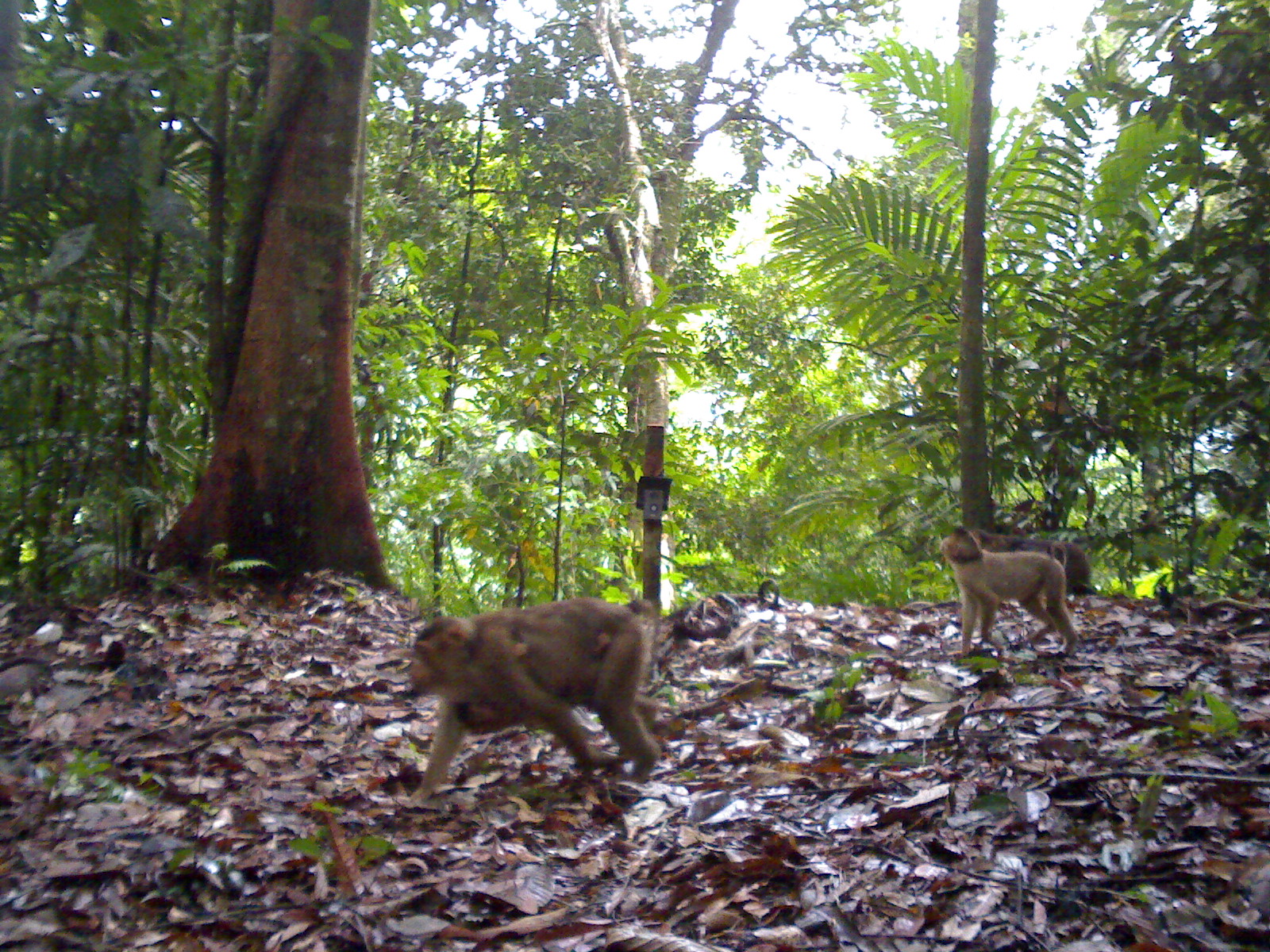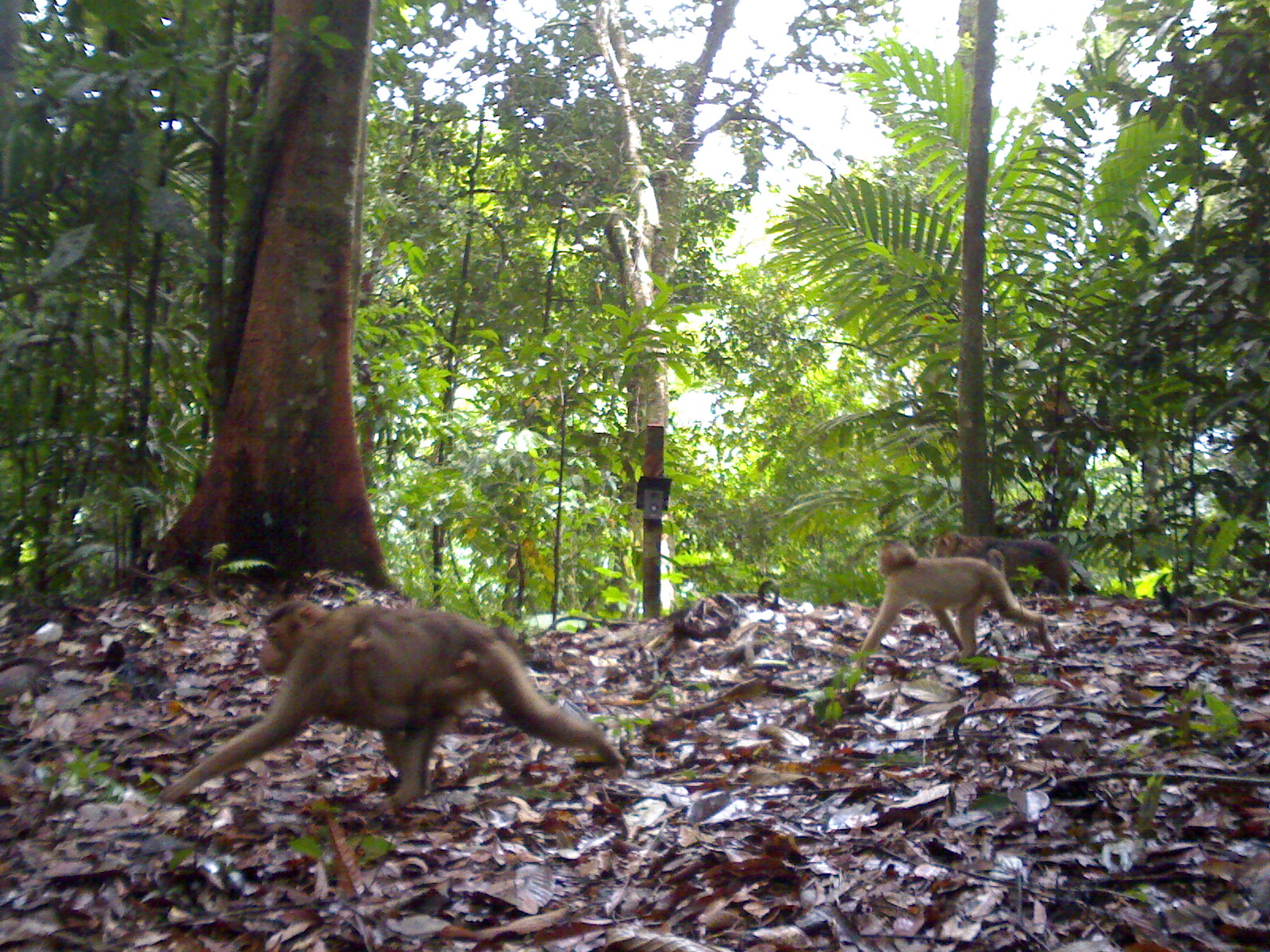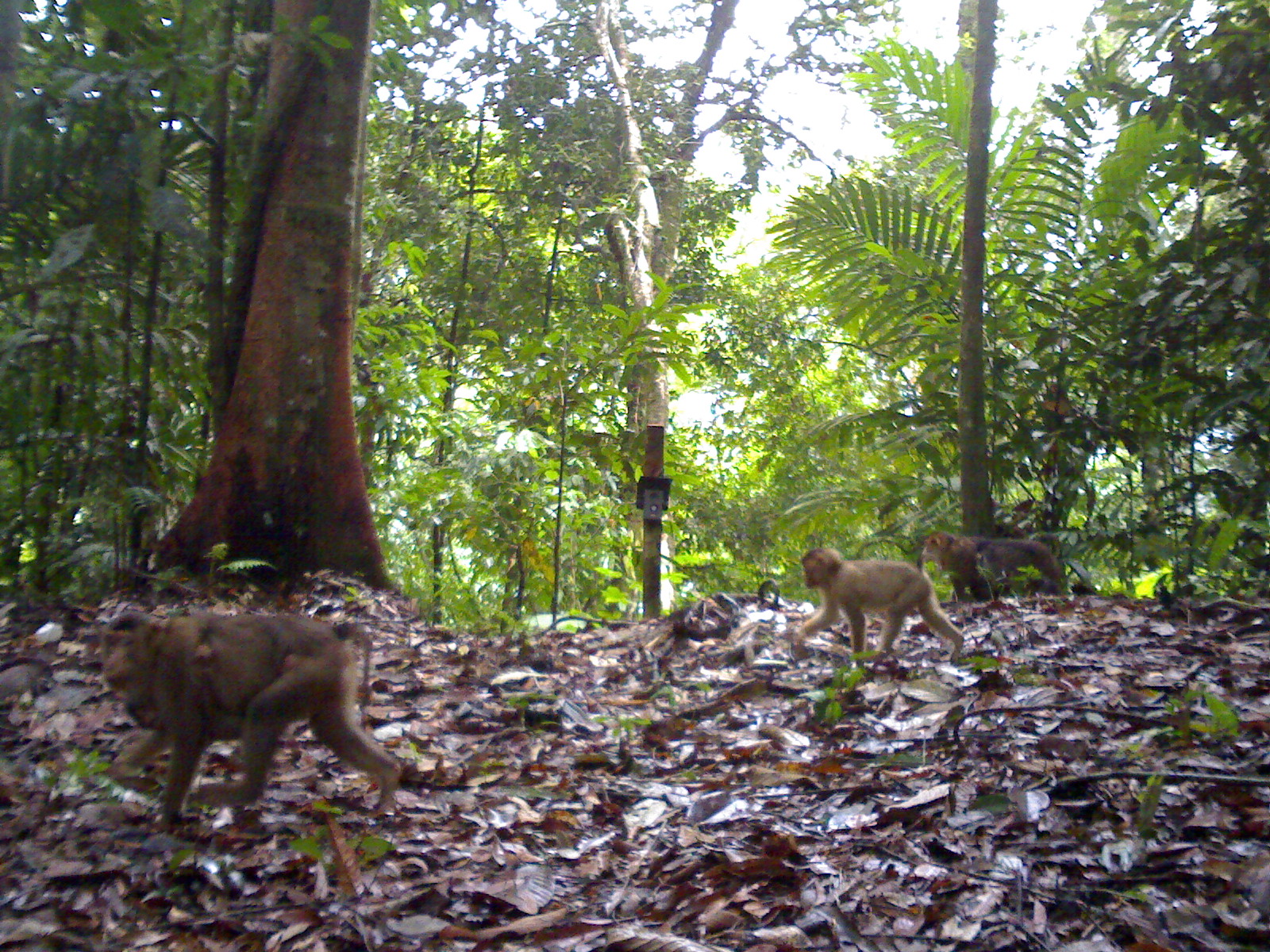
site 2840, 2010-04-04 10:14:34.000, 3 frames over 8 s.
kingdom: Animalia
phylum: Chordata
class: Mammalia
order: Primates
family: Cercopithecidae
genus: Macaca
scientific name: Macaca nemestrina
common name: southern pig-tailed macaque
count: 4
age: adult and infant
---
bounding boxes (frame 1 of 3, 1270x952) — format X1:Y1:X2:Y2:
macaca nemestrina: 392:597:661:800; 936:523:1079:659; 453:632:611:734; 967:519:1091:601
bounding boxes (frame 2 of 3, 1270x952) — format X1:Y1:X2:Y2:
macaca nemestrina: 158:594:624:816; 850:540:1059:676; 306:634:477:730; 928:529:1081:601